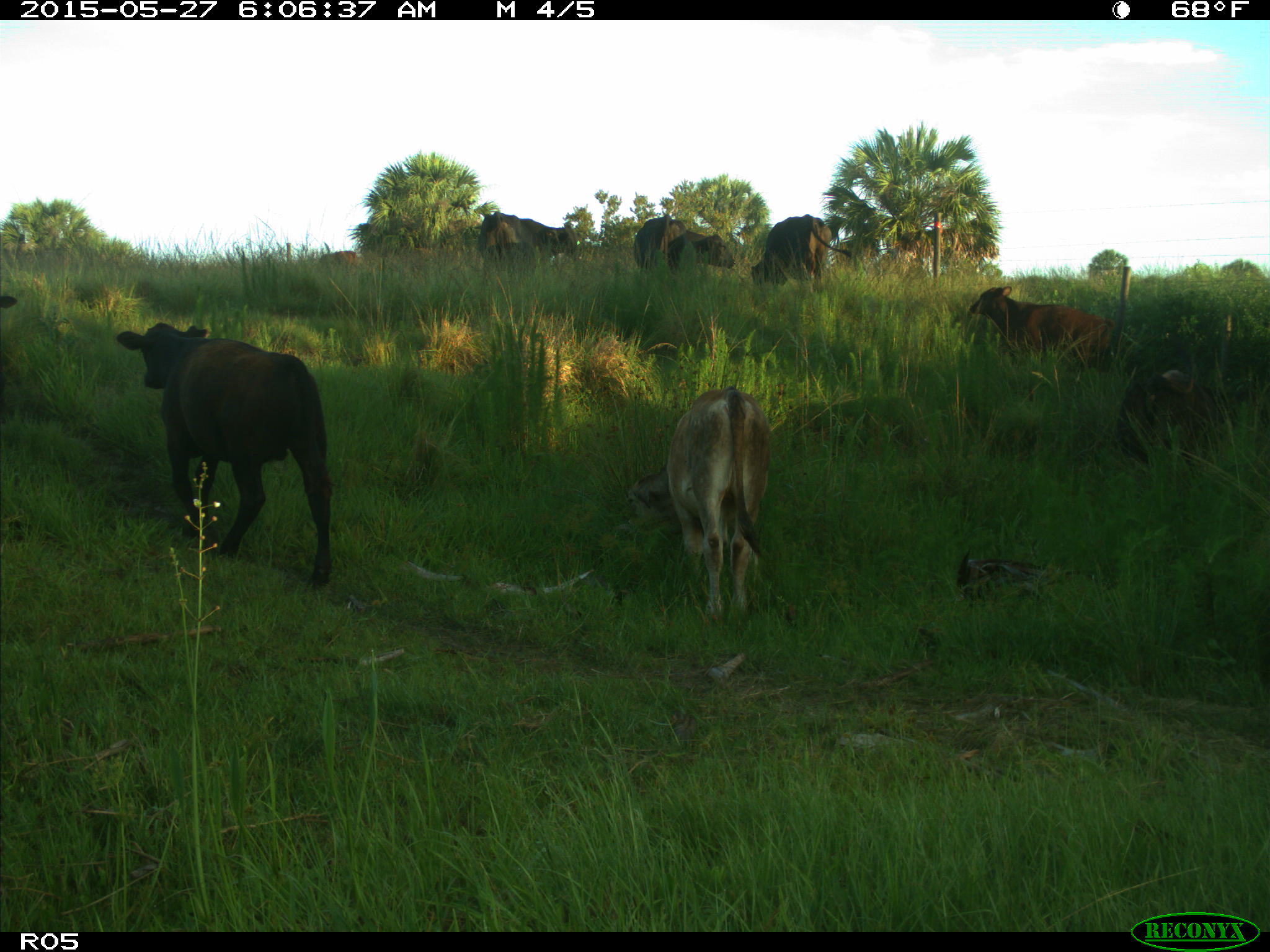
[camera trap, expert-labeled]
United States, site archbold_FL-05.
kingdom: Animalia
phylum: Chordata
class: Mammalia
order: Artiodactyla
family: Bovidae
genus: Bos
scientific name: Bos taurus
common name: domestic cow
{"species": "Bos taurus (domestic cow)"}